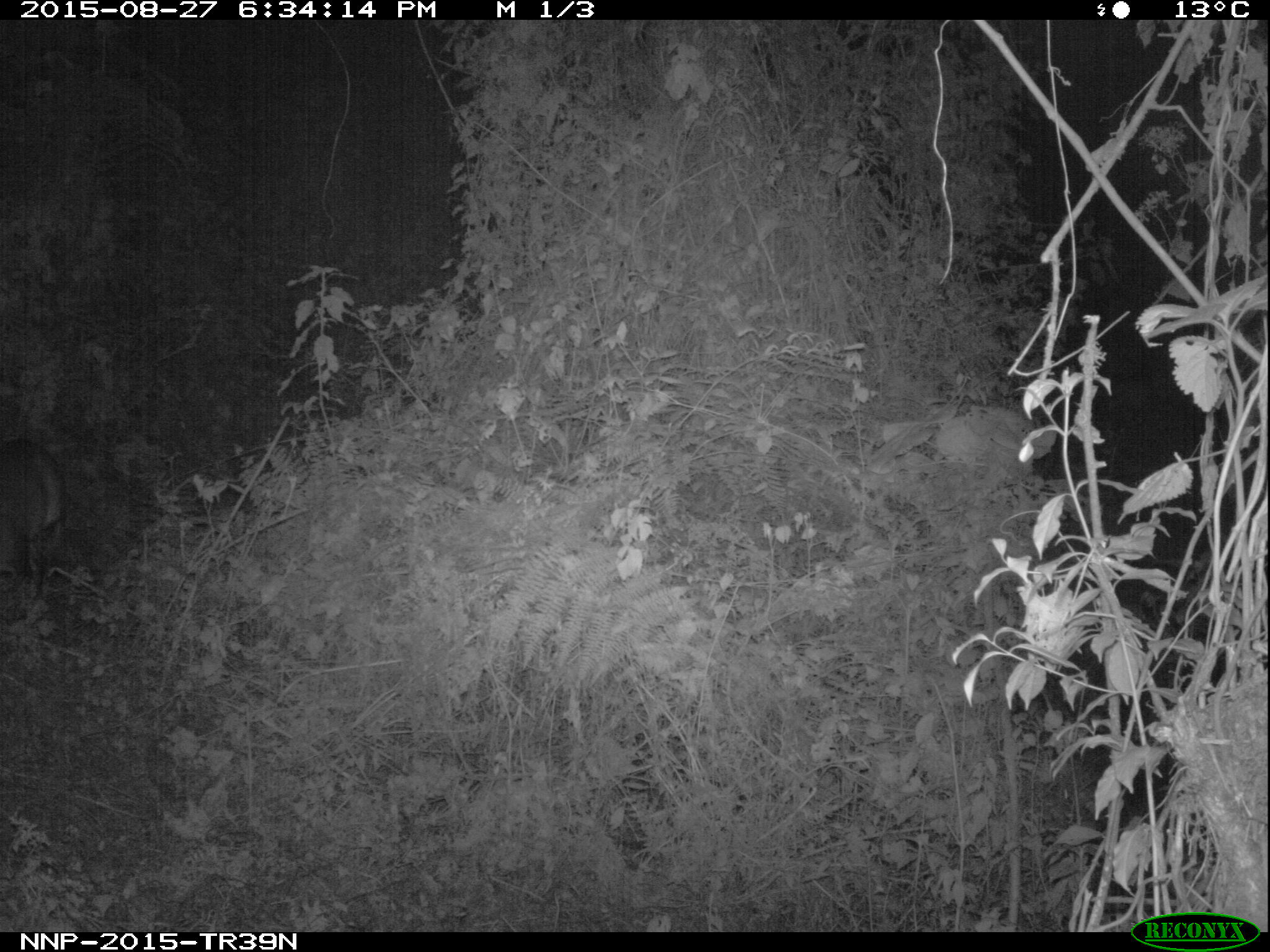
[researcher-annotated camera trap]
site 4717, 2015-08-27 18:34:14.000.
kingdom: Animalia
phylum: Chordata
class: Mammalia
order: Artiodactyla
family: Bovidae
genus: Cephalophus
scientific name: Cephalophus nigrifrons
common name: black-fronted duiker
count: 1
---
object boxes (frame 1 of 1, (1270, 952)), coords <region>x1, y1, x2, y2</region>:
cephalophus nigrifrons: <region>0, 432, 62, 611</region>